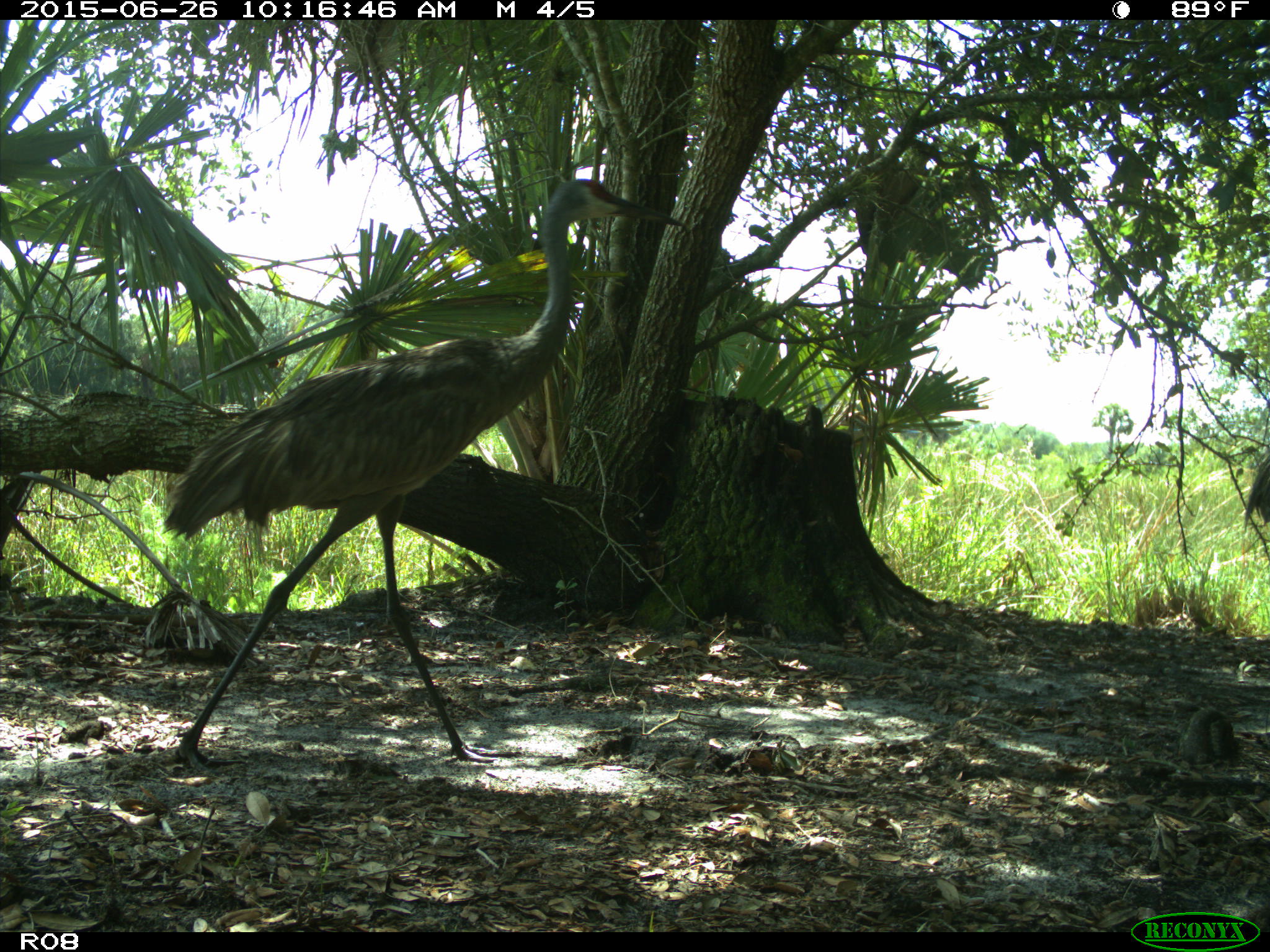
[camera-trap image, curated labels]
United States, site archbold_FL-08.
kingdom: Animalia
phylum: Chordata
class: Aves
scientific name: Aves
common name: birds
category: unidentified bird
Unidentified bird (birds) (Aves).